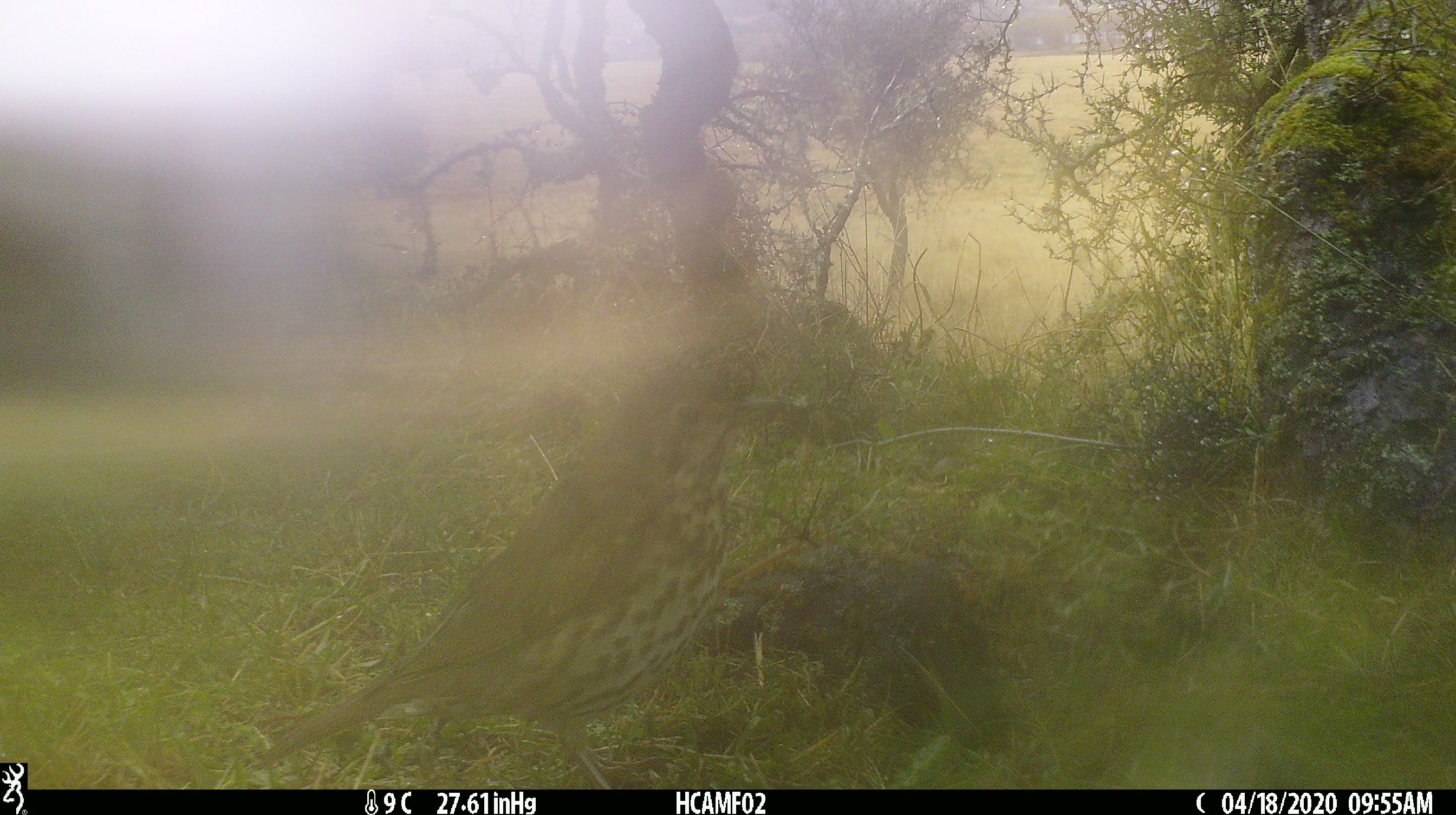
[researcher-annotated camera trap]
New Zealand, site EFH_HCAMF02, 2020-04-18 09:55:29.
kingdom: Animalia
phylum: Chordata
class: Aves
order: Passeriformes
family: Turdidae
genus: Turdus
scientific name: Turdus philomelos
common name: song thrush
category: thrush